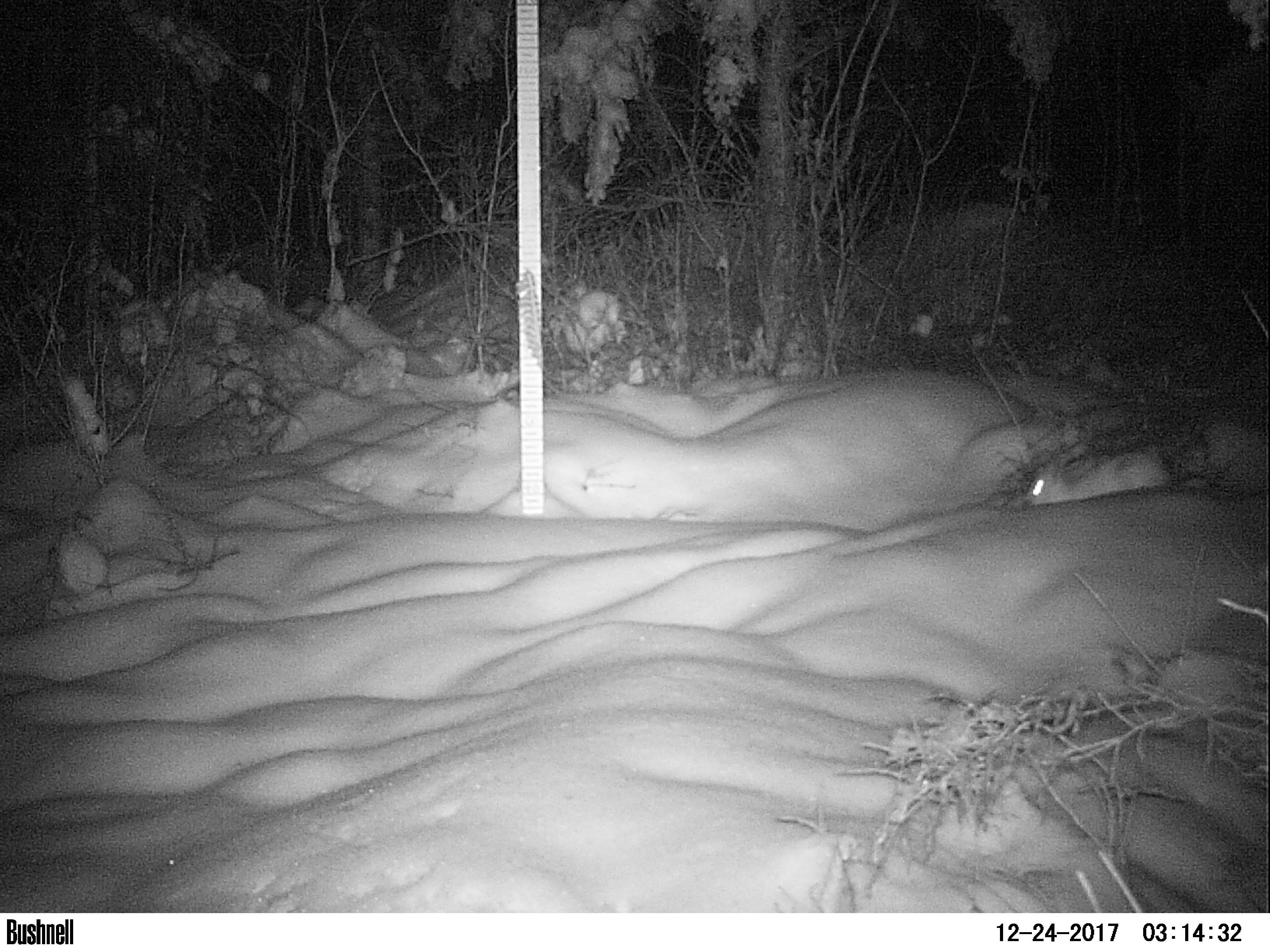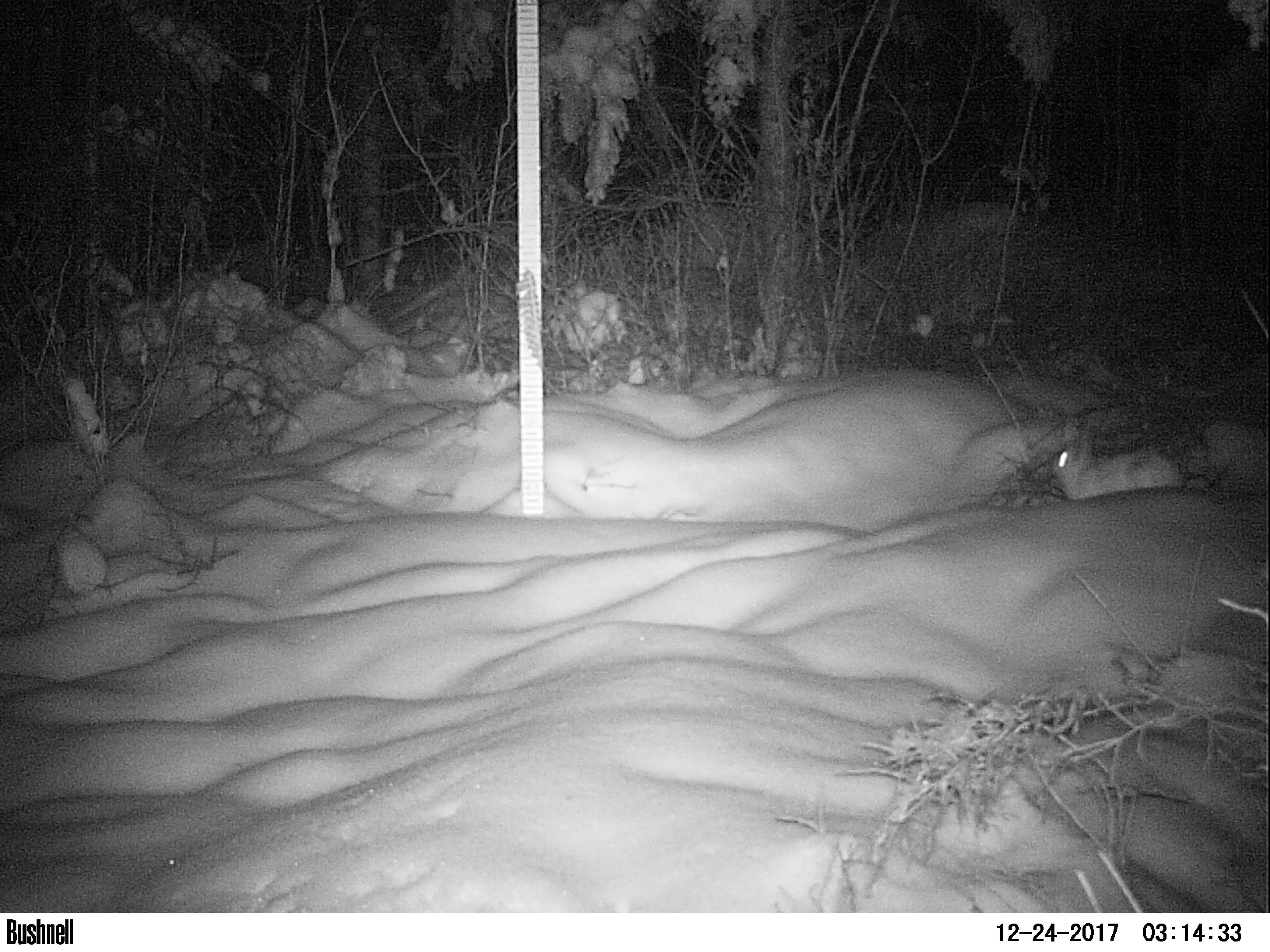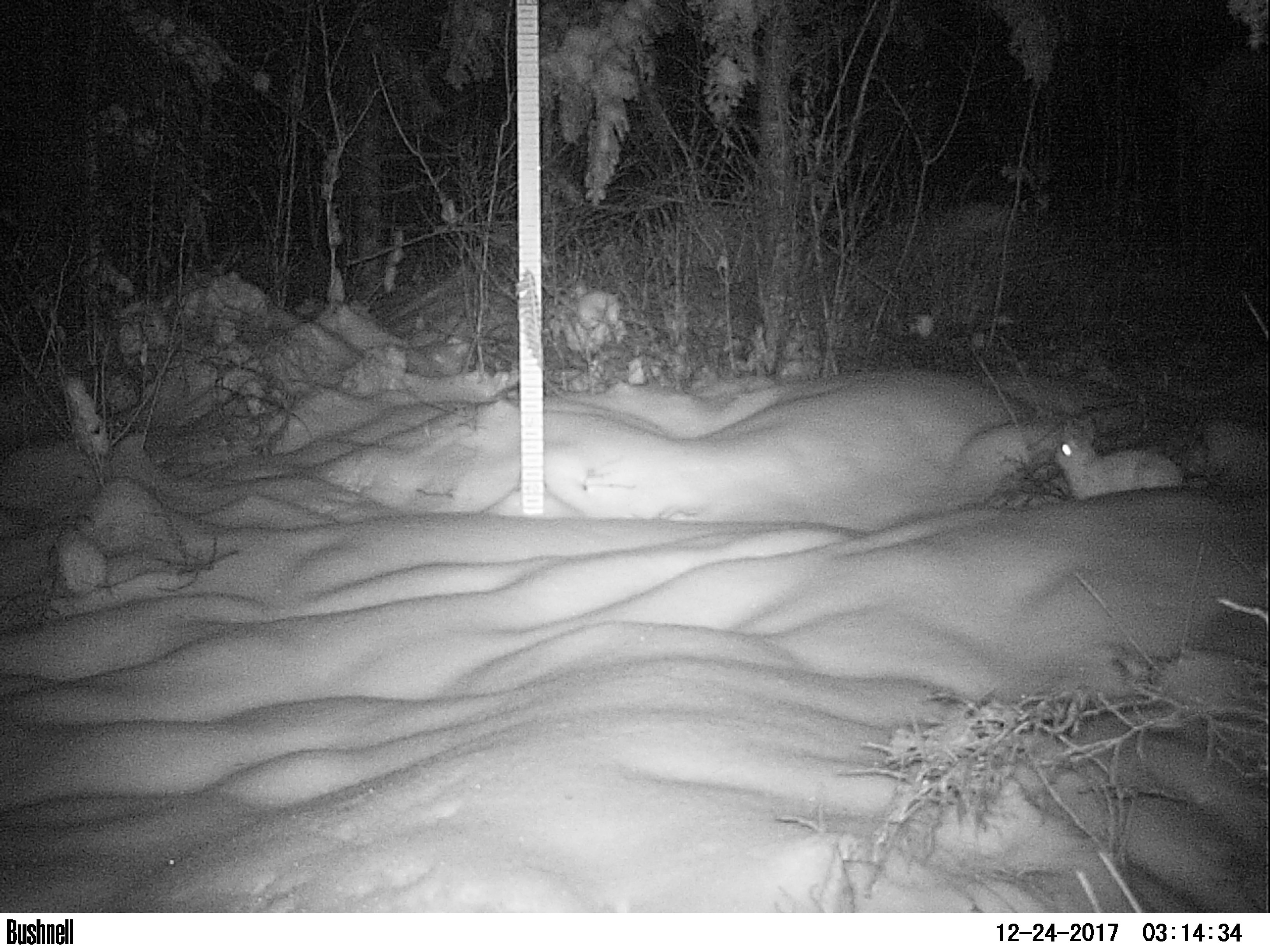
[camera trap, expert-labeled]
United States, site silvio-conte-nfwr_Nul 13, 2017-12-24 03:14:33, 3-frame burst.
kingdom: Animalia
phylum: Chordata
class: Mammalia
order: Lagomorpha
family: Leporidae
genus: Lepus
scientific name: Lepus americanus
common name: snowshoe hare